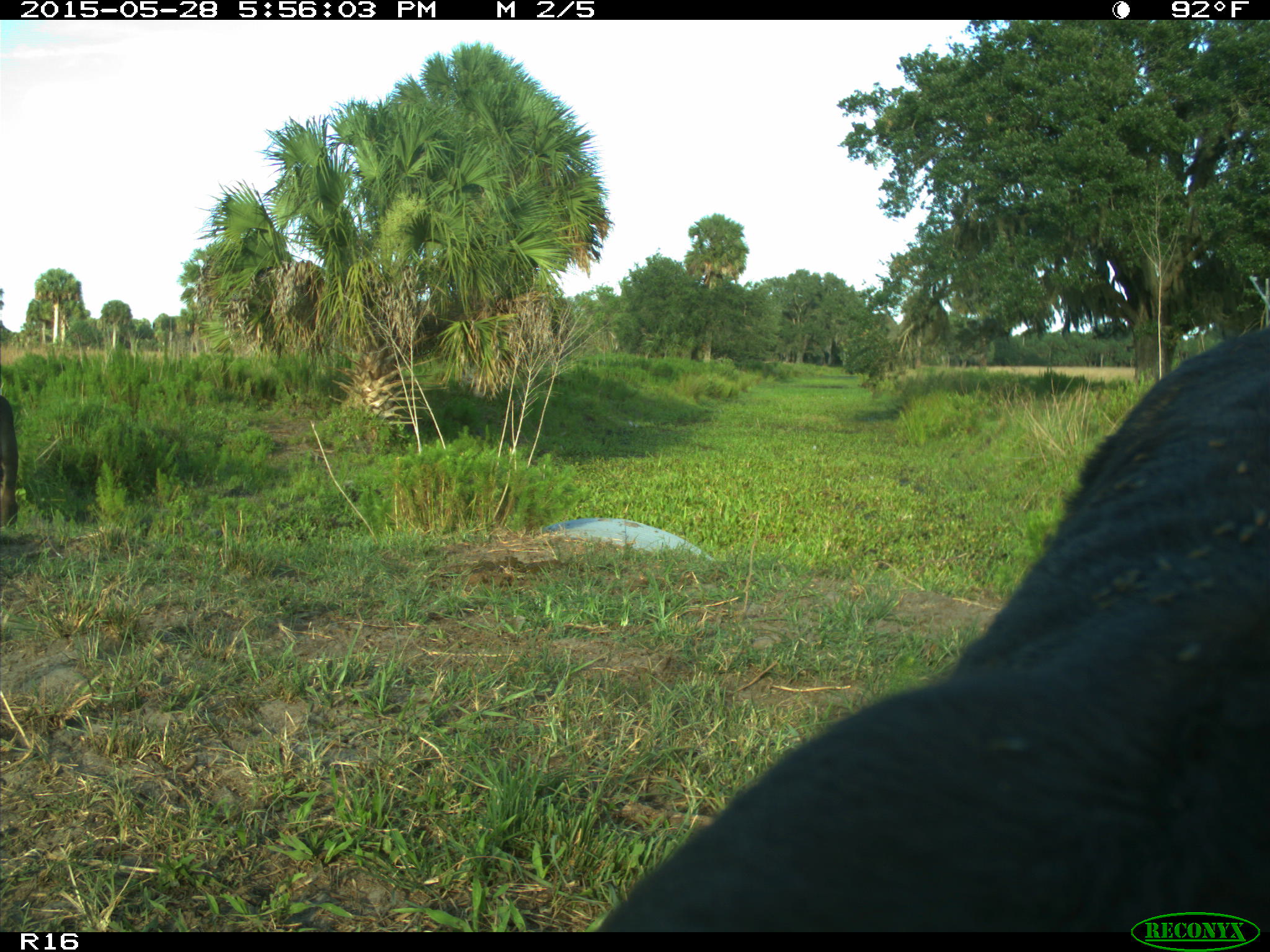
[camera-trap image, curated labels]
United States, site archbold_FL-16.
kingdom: Animalia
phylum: Chordata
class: Mammalia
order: Artiodactyla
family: Bovidae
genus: Bos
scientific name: Bos taurus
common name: domestic cow